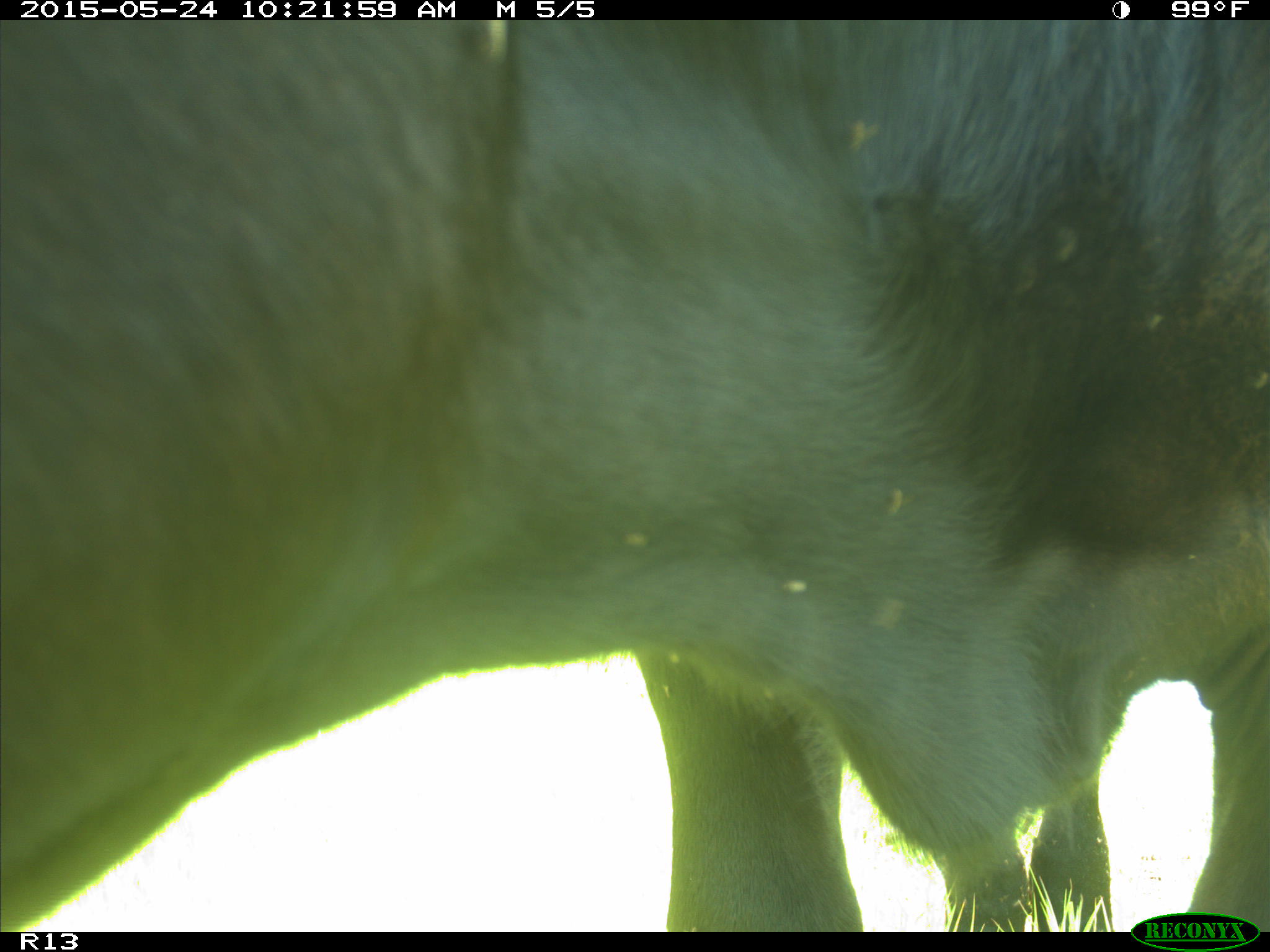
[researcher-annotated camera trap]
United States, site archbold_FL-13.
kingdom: Animalia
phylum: Chordata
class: Mammalia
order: Artiodactyla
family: Bovidae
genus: Bos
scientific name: Bos taurus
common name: domestic cow